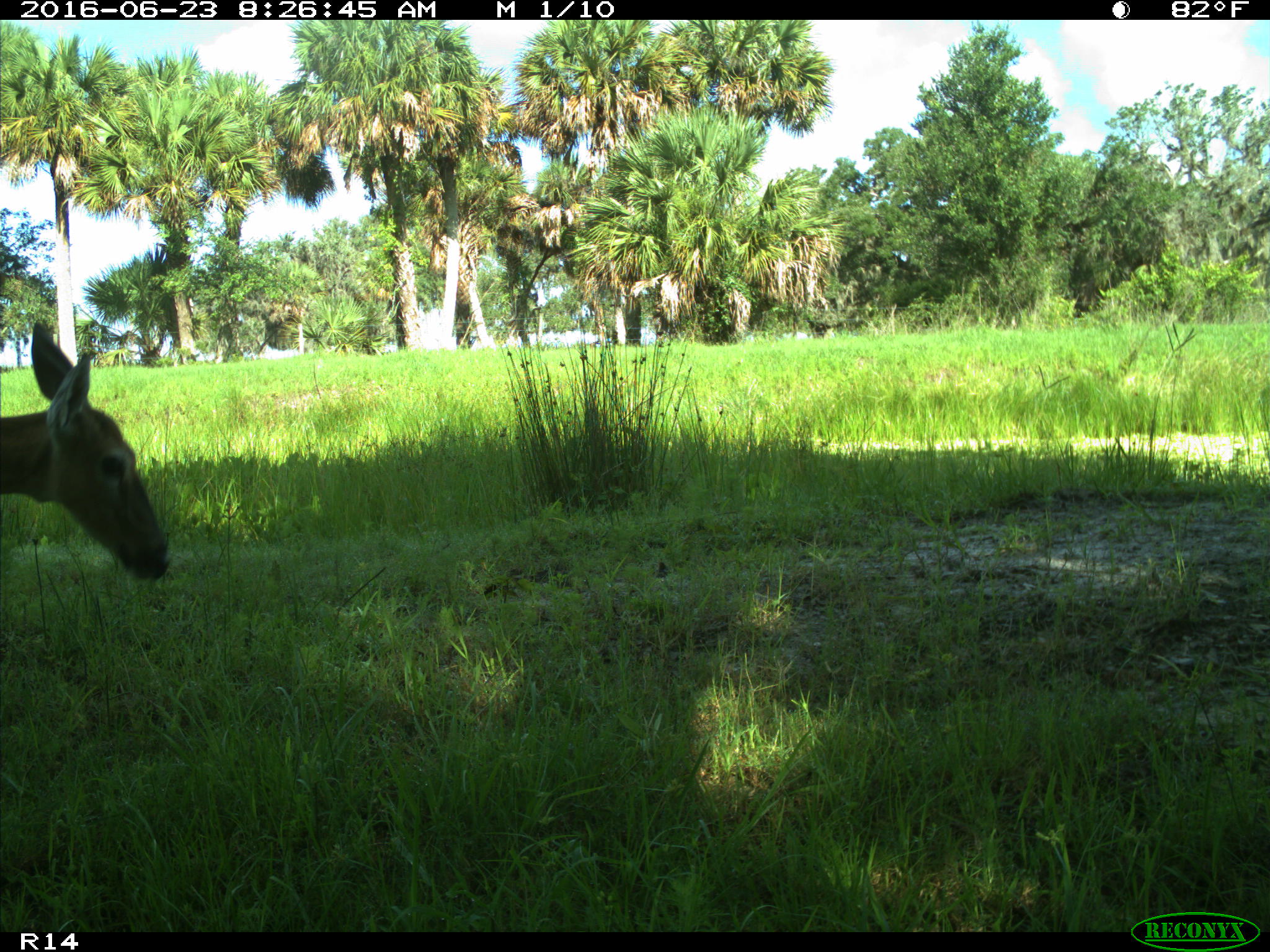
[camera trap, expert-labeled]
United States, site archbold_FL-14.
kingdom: Animalia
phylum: Chordata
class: Mammalia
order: Artiodactyla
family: Cervidae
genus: Odocoileus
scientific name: Odocoileus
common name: deer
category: unidentified deer